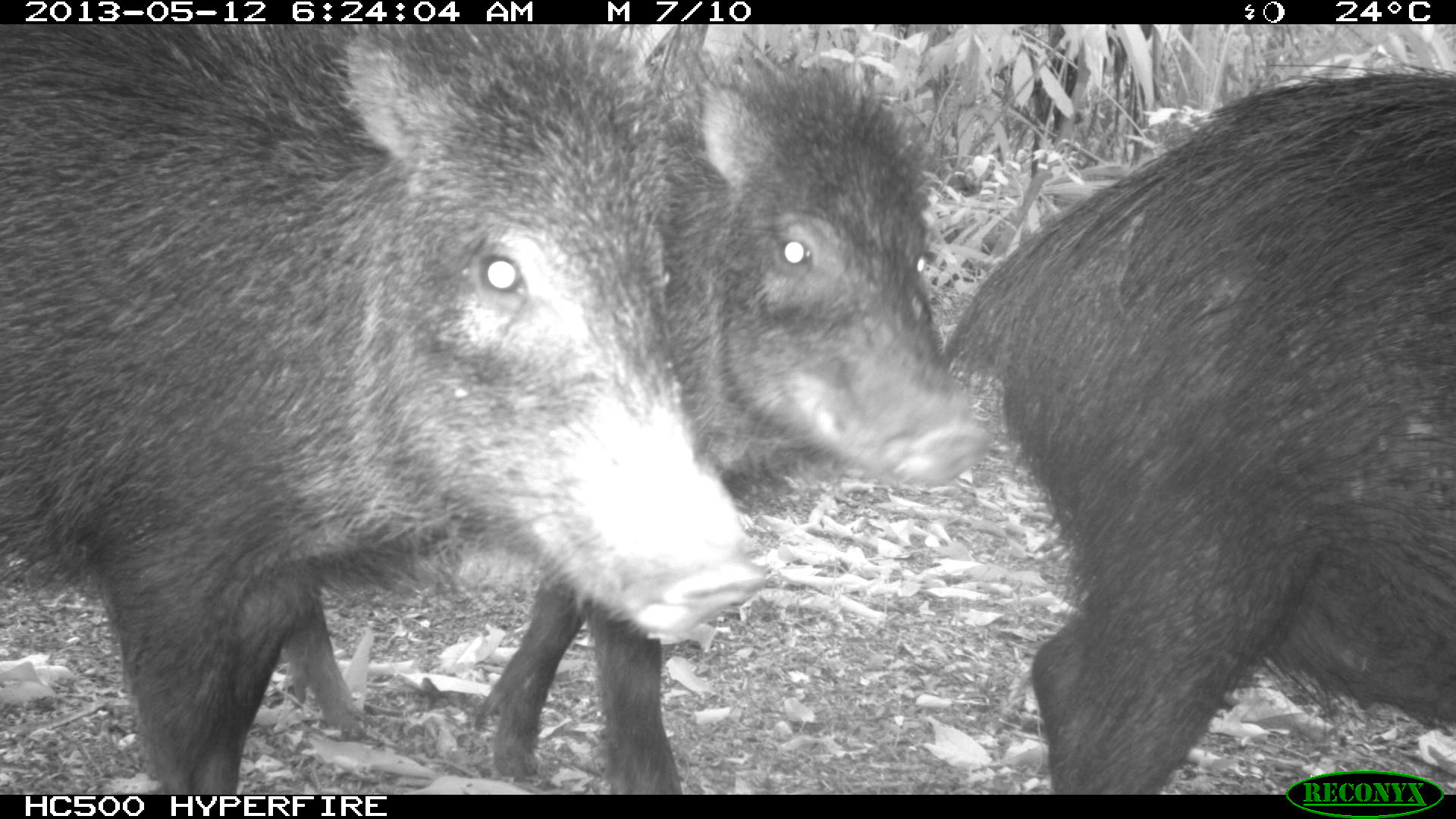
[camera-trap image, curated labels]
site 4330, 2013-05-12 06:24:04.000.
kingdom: Animalia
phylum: Chordata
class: Mammalia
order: Artiodactyla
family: Tayassuidae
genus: Tayassu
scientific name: Tayassu pecari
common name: white-lipped peccary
Tayassu pecari (white-lipped peccary), count 5.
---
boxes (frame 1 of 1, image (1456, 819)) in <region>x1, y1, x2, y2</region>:
tayassu pecari: <region>1, 24, 769, 794</region>; <region>467, 44, 983, 794</region>; <region>931, 61, 1453, 793</region>